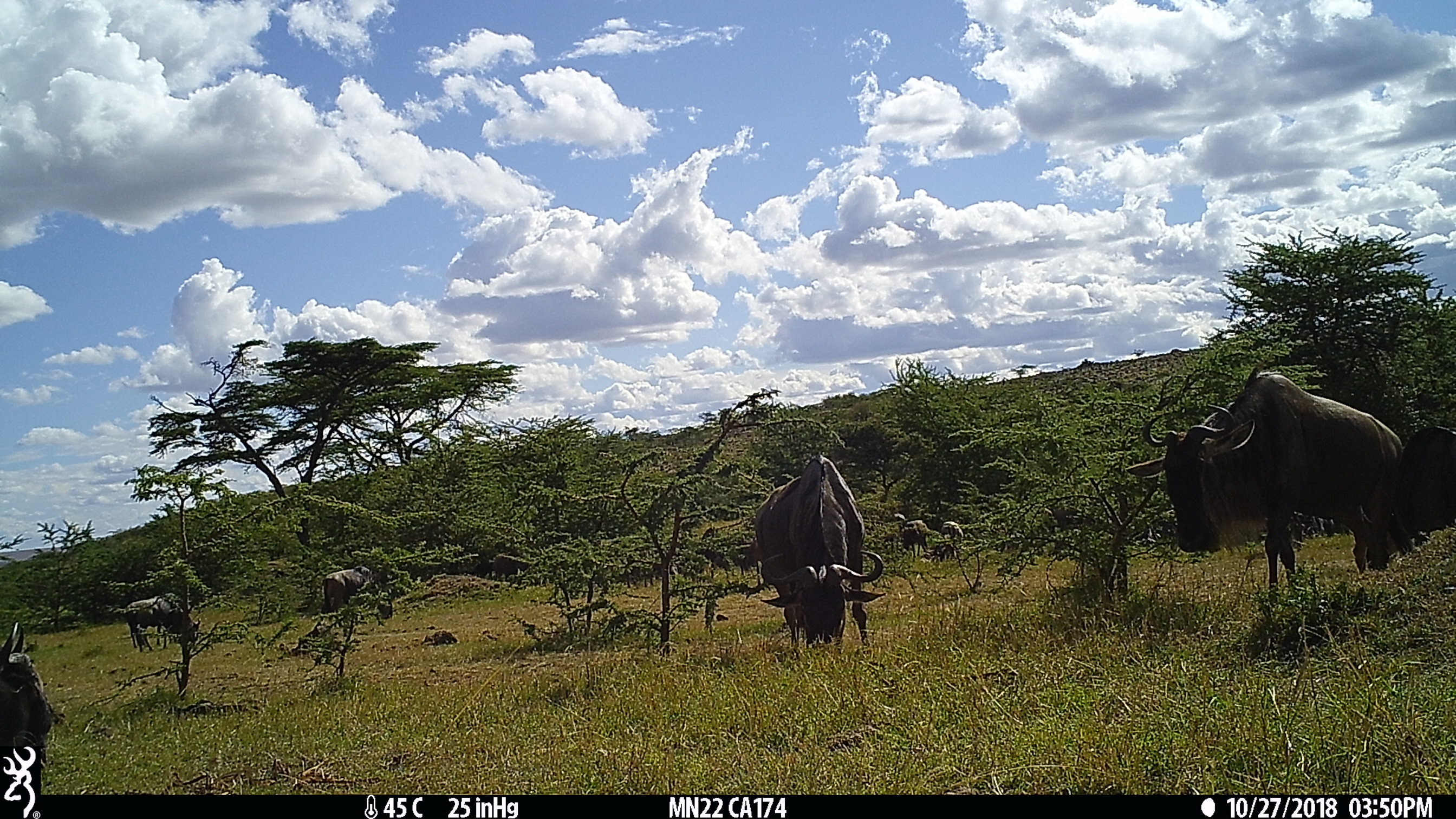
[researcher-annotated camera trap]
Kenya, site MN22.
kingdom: Animalia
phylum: Chordata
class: Mammalia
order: Artiodactyla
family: Bovidae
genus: Connochaetes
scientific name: Connochaetes taurinus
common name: blue wildebeest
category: wildebeest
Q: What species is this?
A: Wildebeest (blue wildebeest) (Connochaetes taurinus).